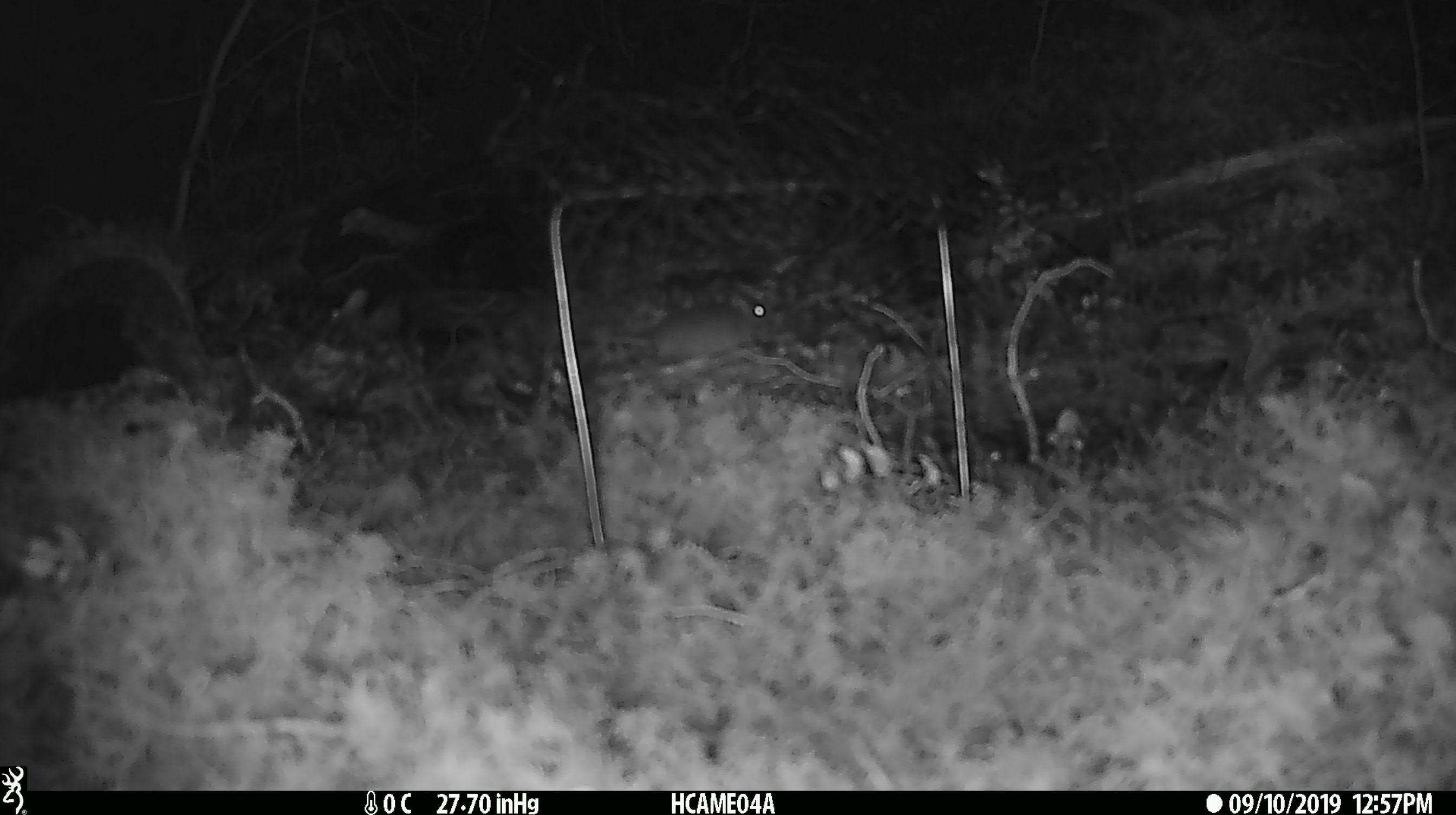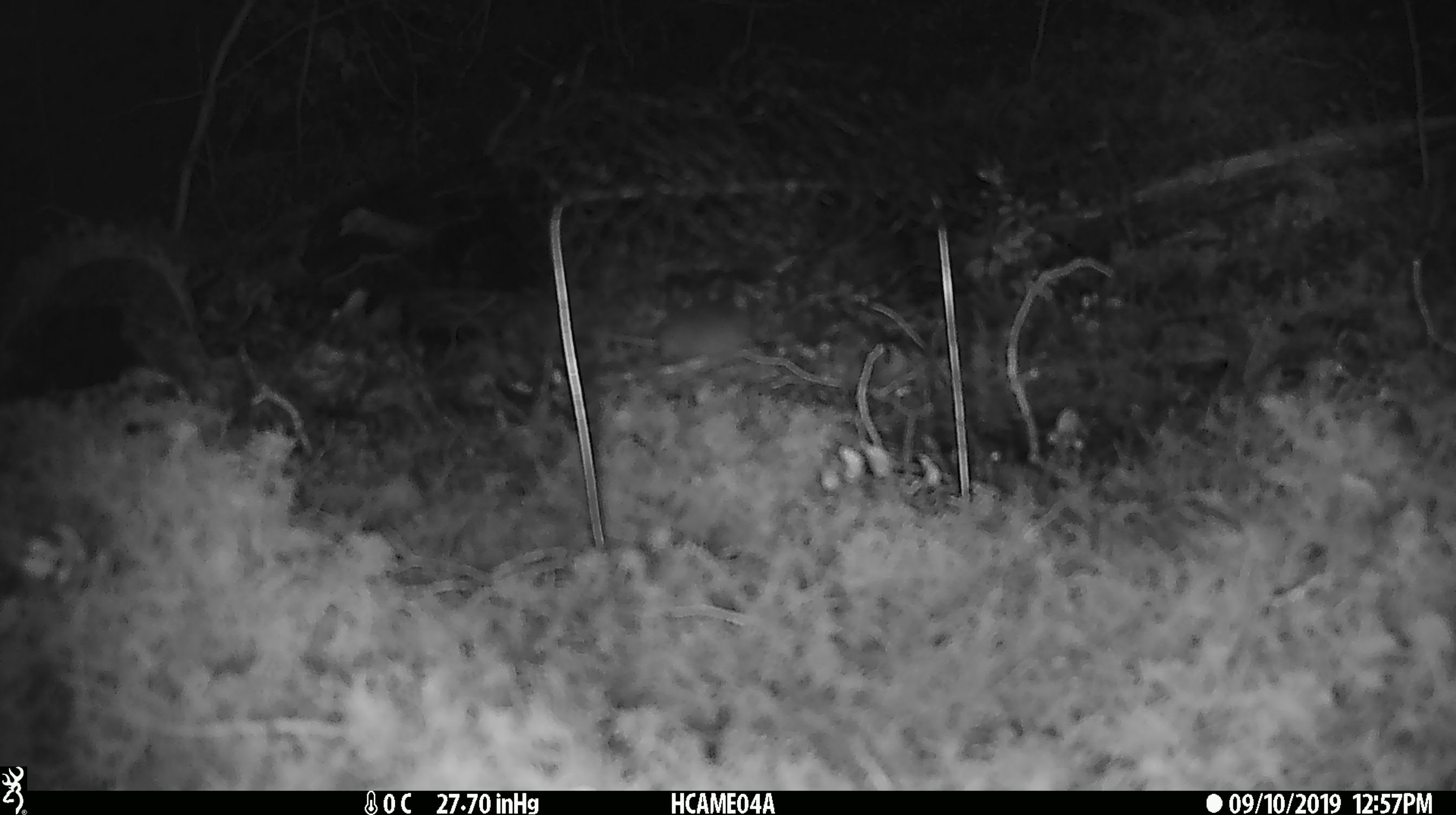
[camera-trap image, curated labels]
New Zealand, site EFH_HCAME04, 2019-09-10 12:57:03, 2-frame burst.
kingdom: Animalia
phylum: Chordata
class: Mammalia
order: Rodentia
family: Muridae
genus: Mus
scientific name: Mus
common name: mouse